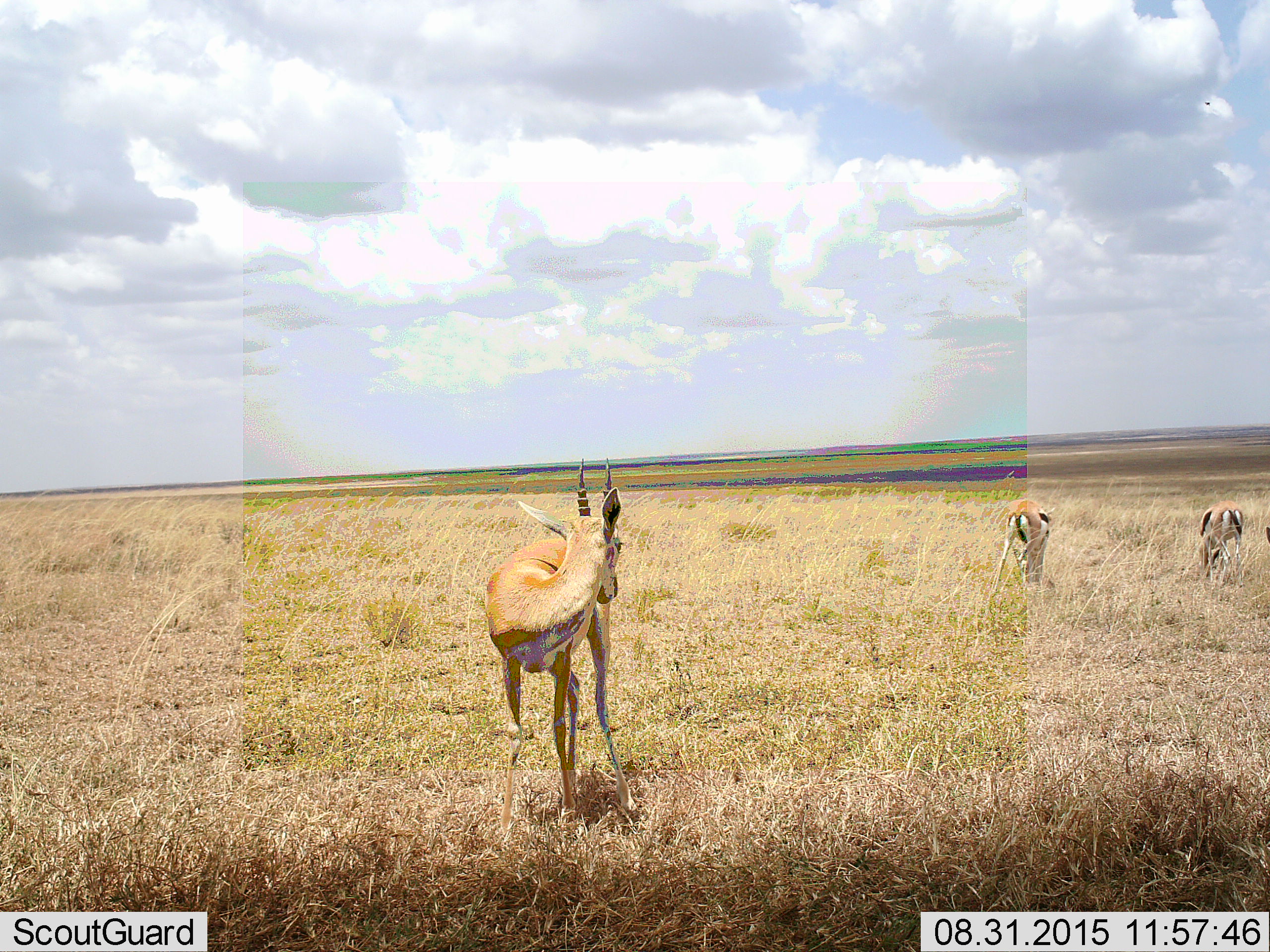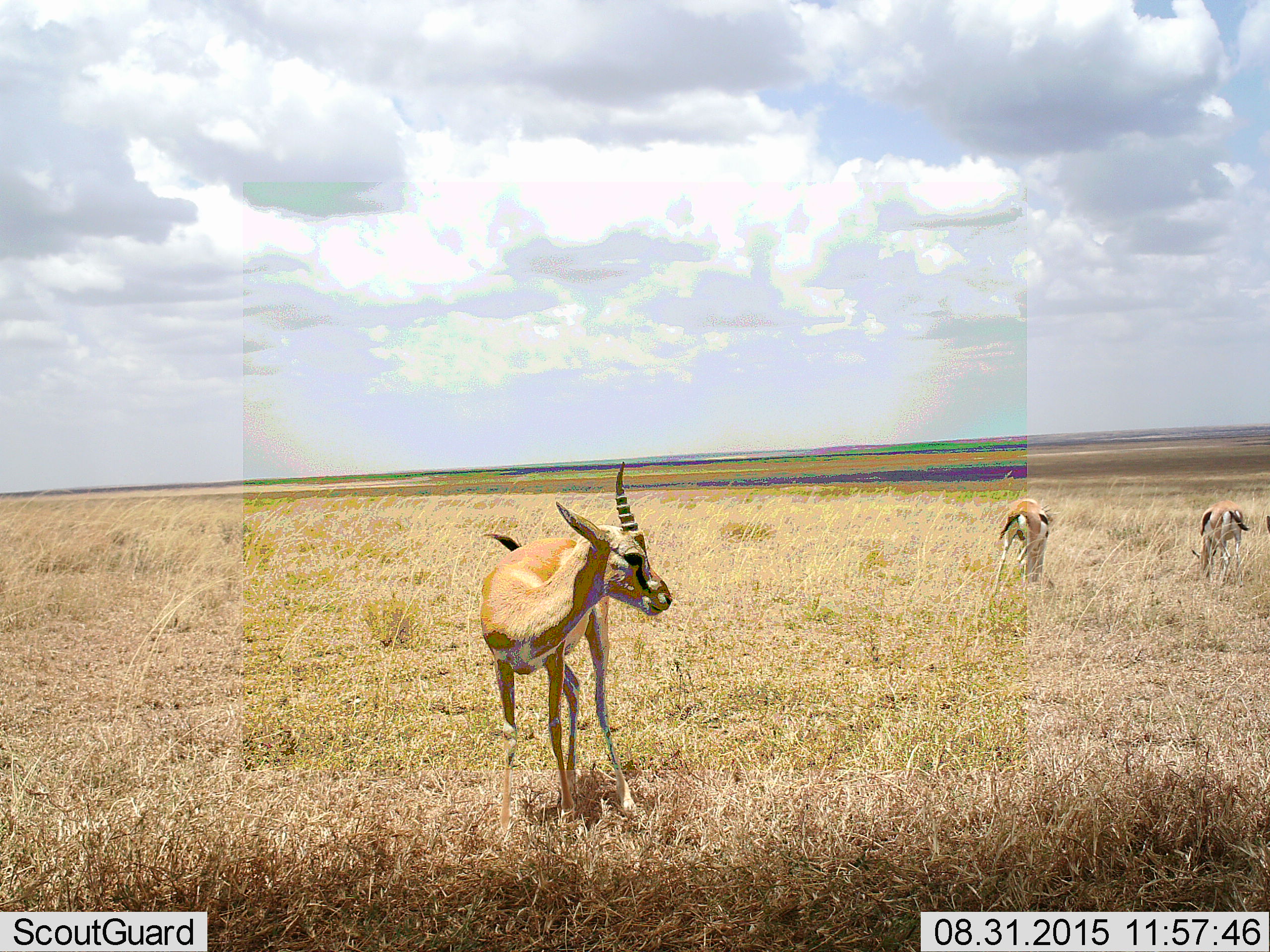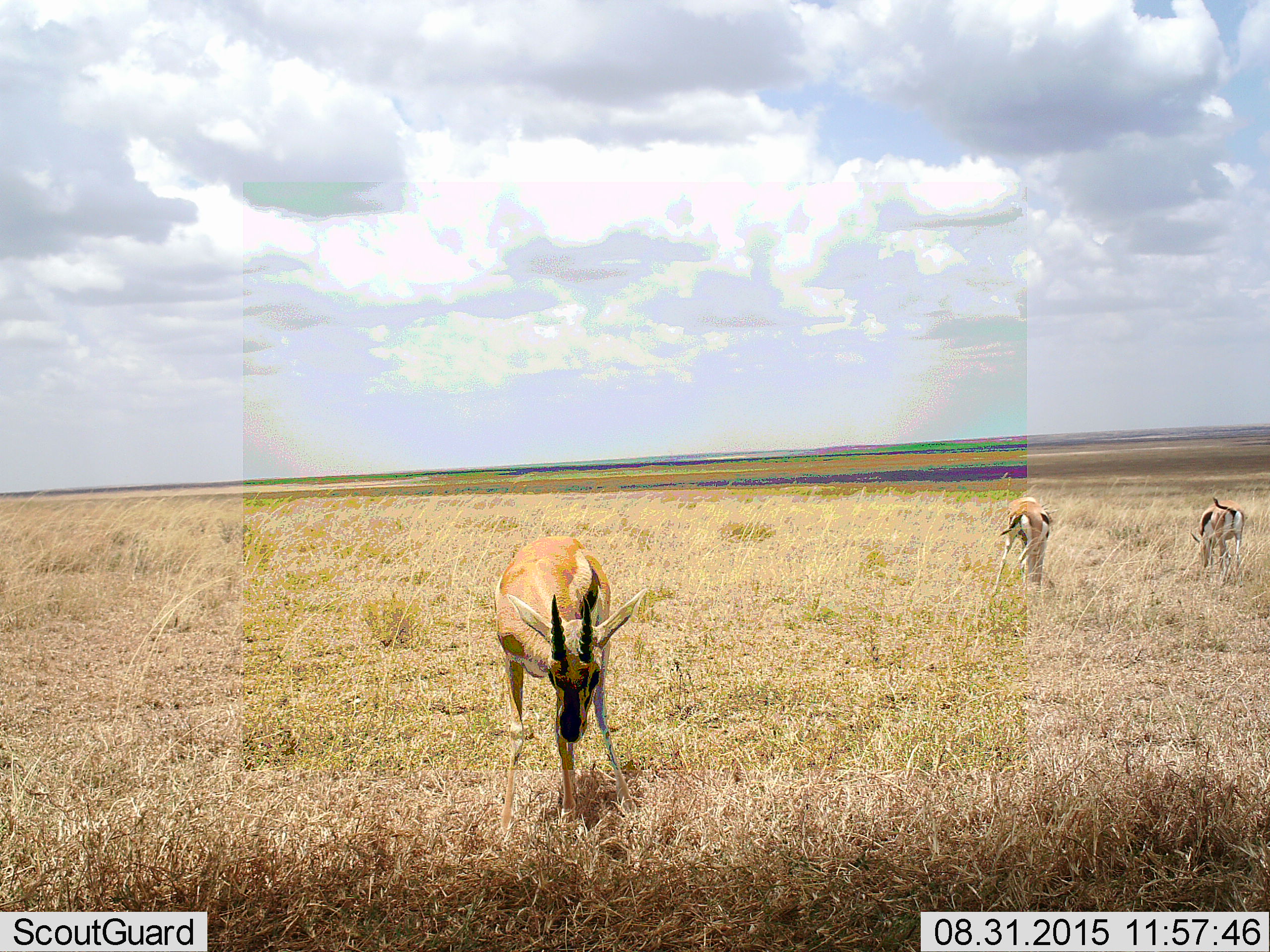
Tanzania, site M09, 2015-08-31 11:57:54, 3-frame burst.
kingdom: Animalia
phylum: Chordata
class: Mammalia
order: Artiodactyla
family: Bovidae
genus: Eudorcas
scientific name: Eudorcas thomsonii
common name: thomson's gazelle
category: gazellethomsons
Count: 4.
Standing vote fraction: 100%.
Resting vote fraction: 0%.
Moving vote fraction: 12%.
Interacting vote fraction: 0%.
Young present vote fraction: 0%.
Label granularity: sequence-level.